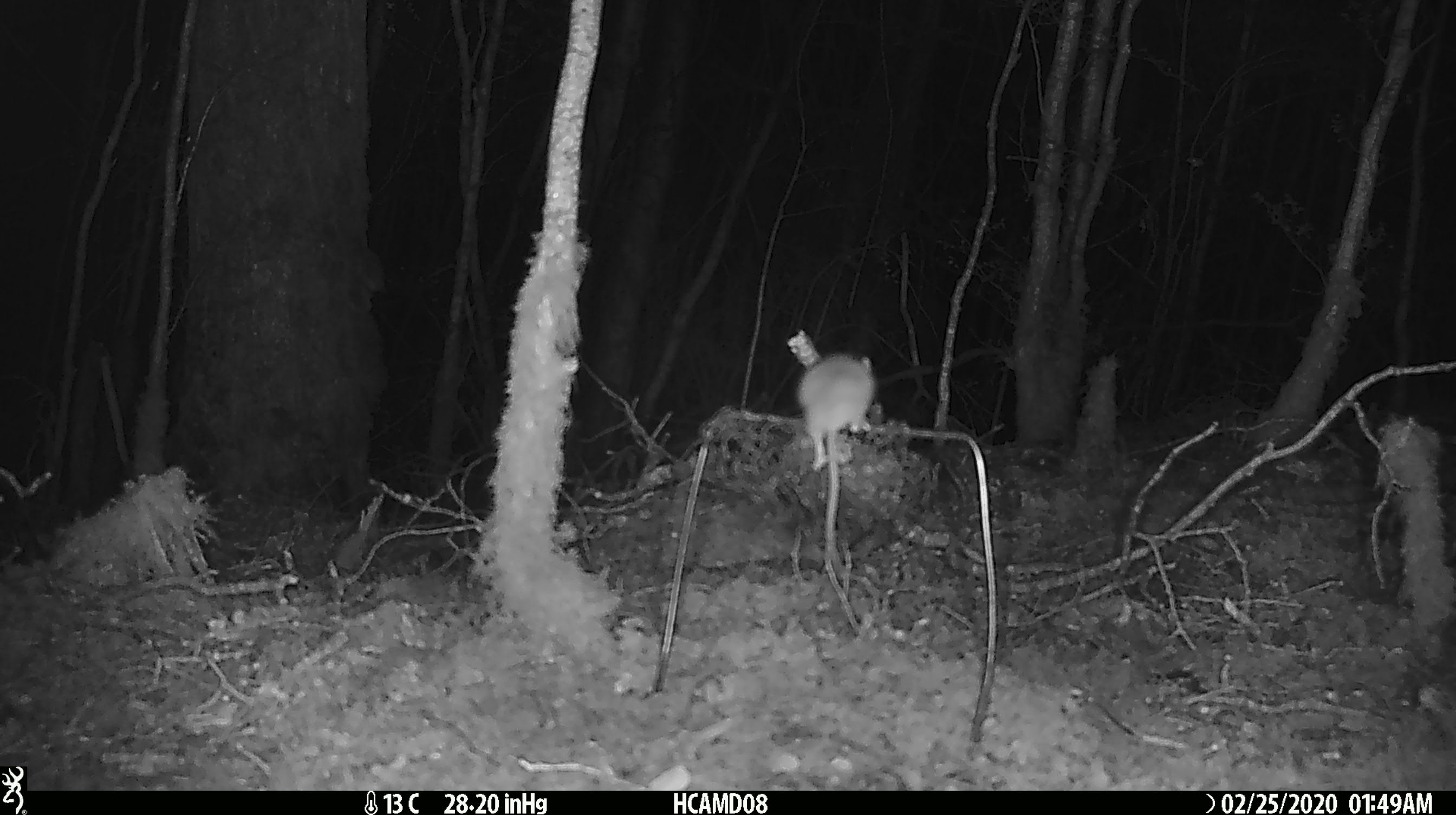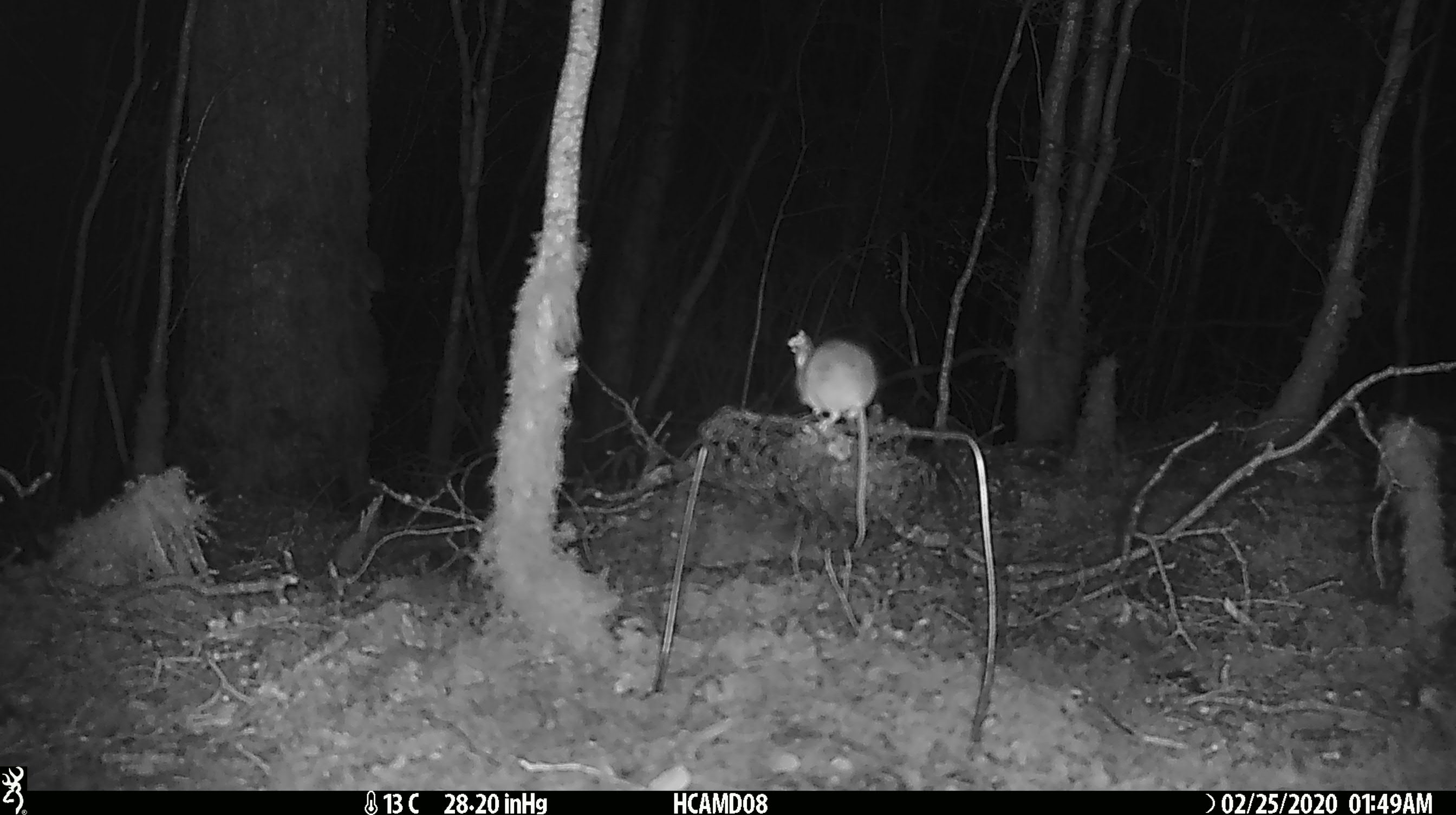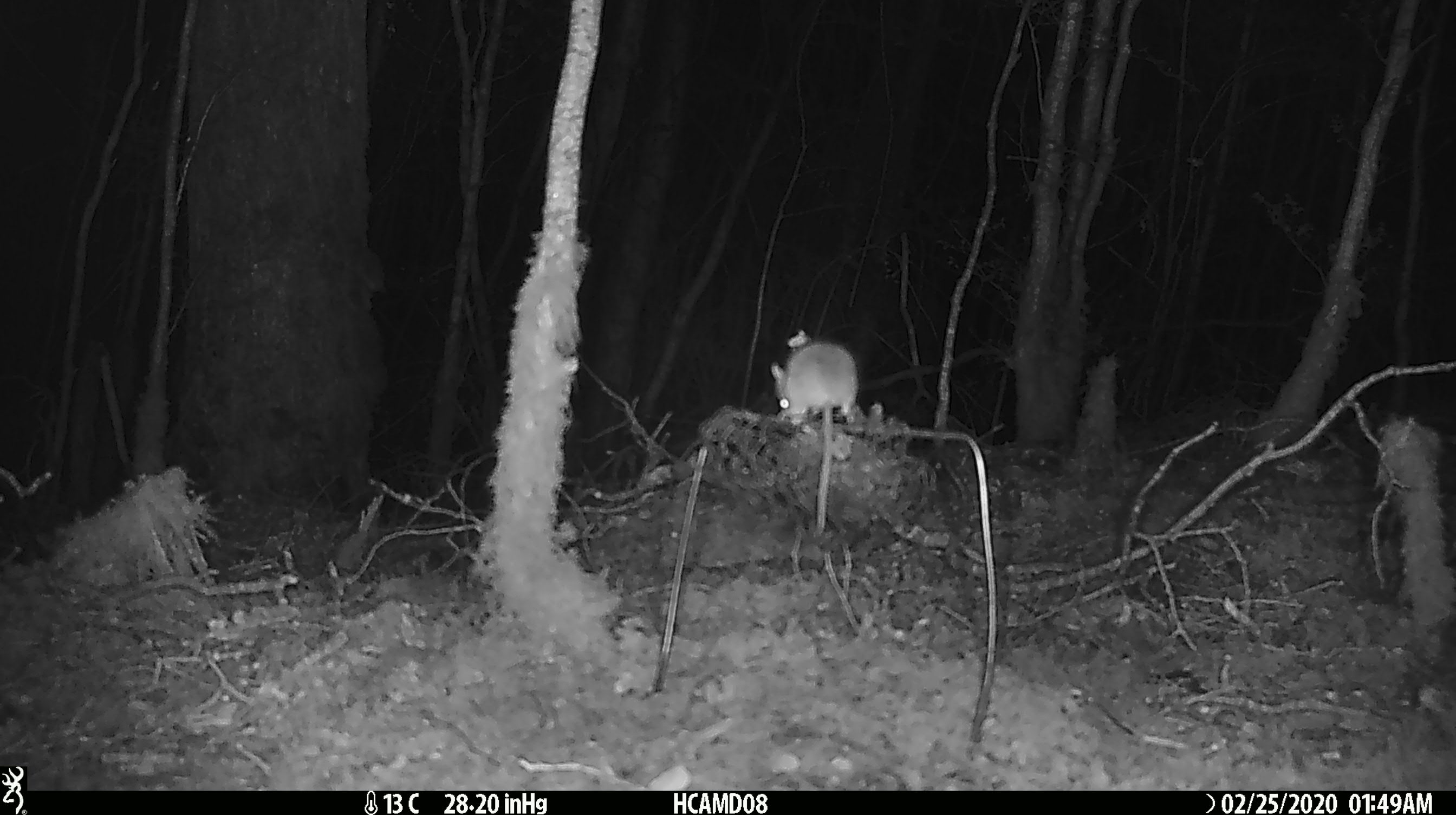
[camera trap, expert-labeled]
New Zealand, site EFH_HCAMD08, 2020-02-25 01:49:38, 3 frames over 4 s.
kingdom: Animalia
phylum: Chordata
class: Mammalia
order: Rodentia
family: Muridae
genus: Mus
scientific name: Mus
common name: mouse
Mouse (Mus).